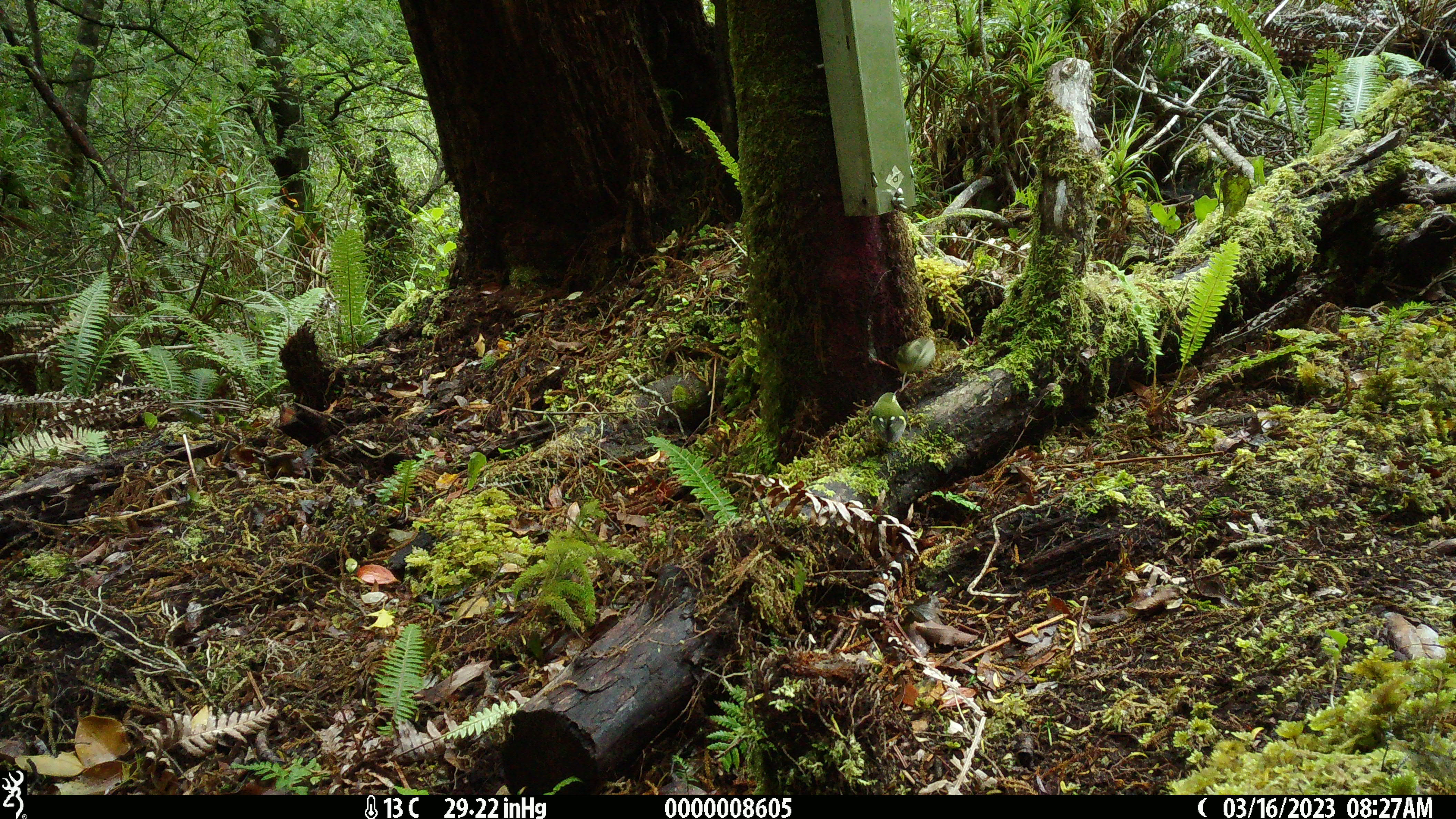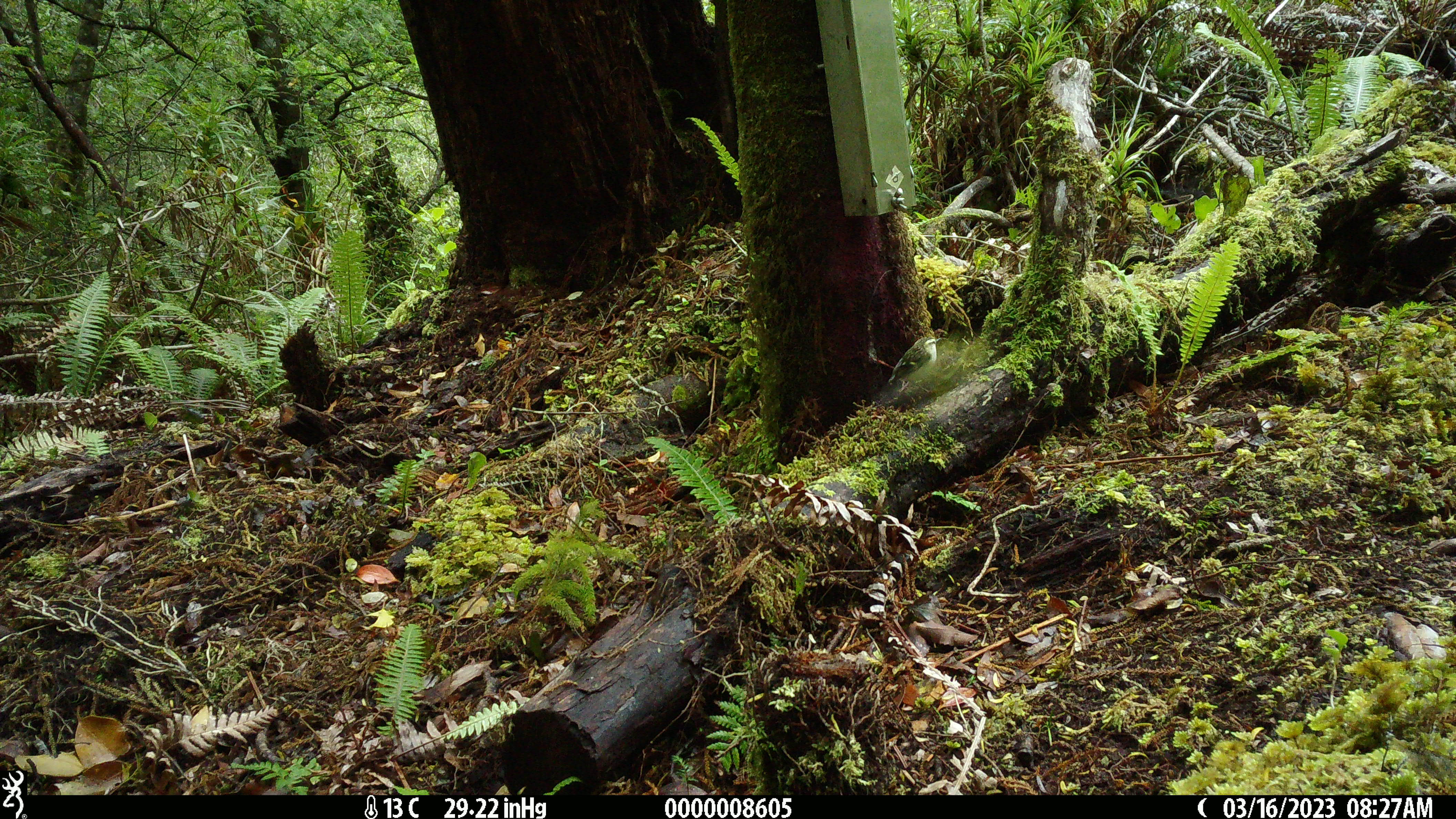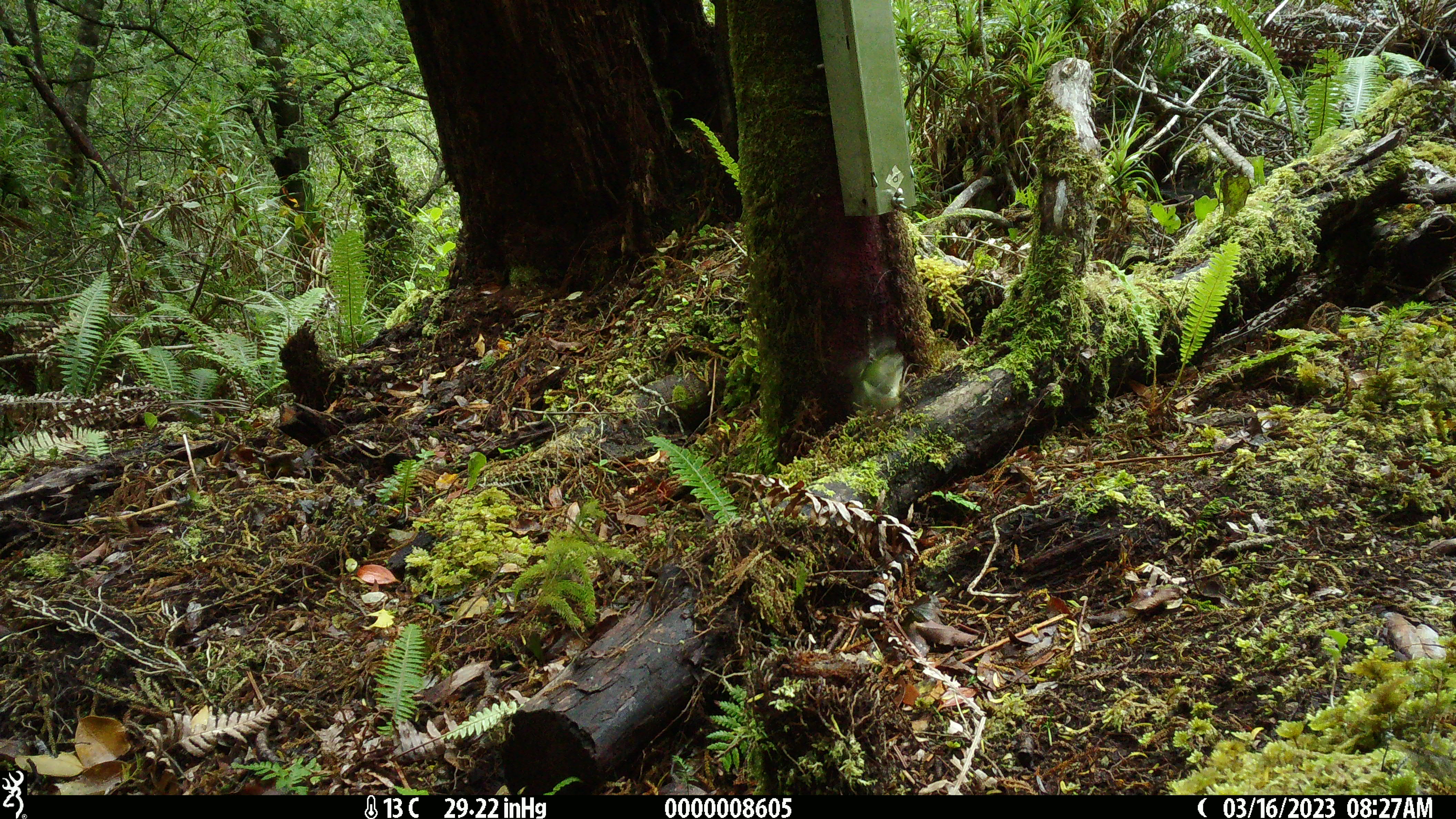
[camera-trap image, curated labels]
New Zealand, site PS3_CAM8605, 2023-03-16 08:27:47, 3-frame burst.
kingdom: Animalia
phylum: Chordata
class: Aves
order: Passeriformes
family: Acanthisittidae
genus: Acanthisitta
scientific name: Acanthisitta chloris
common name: rifleman